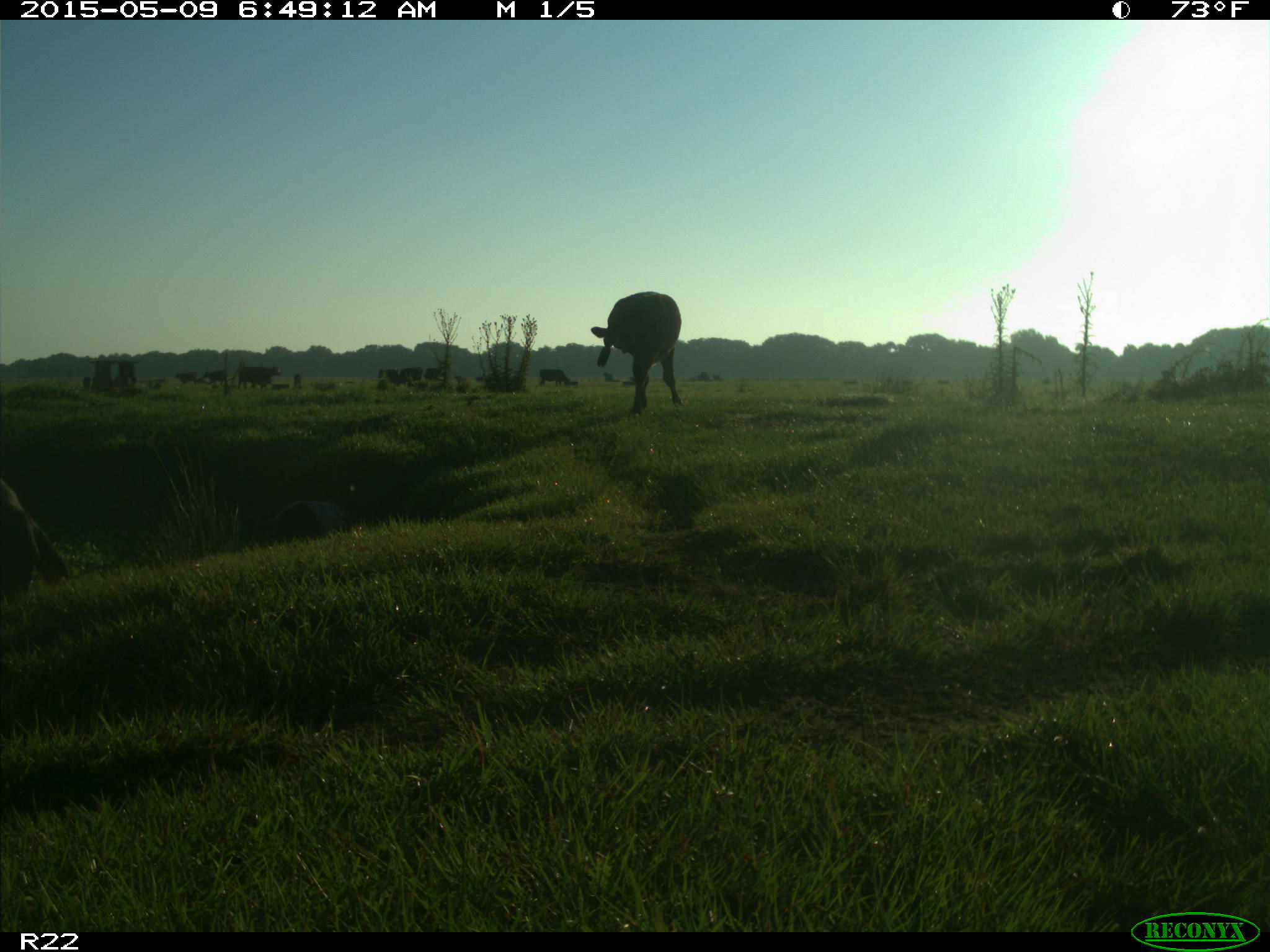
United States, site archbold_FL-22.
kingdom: Animalia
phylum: Chordata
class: Mammalia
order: Artiodactyla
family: Bovidae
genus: Bos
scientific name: Bos taurus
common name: domestic cow